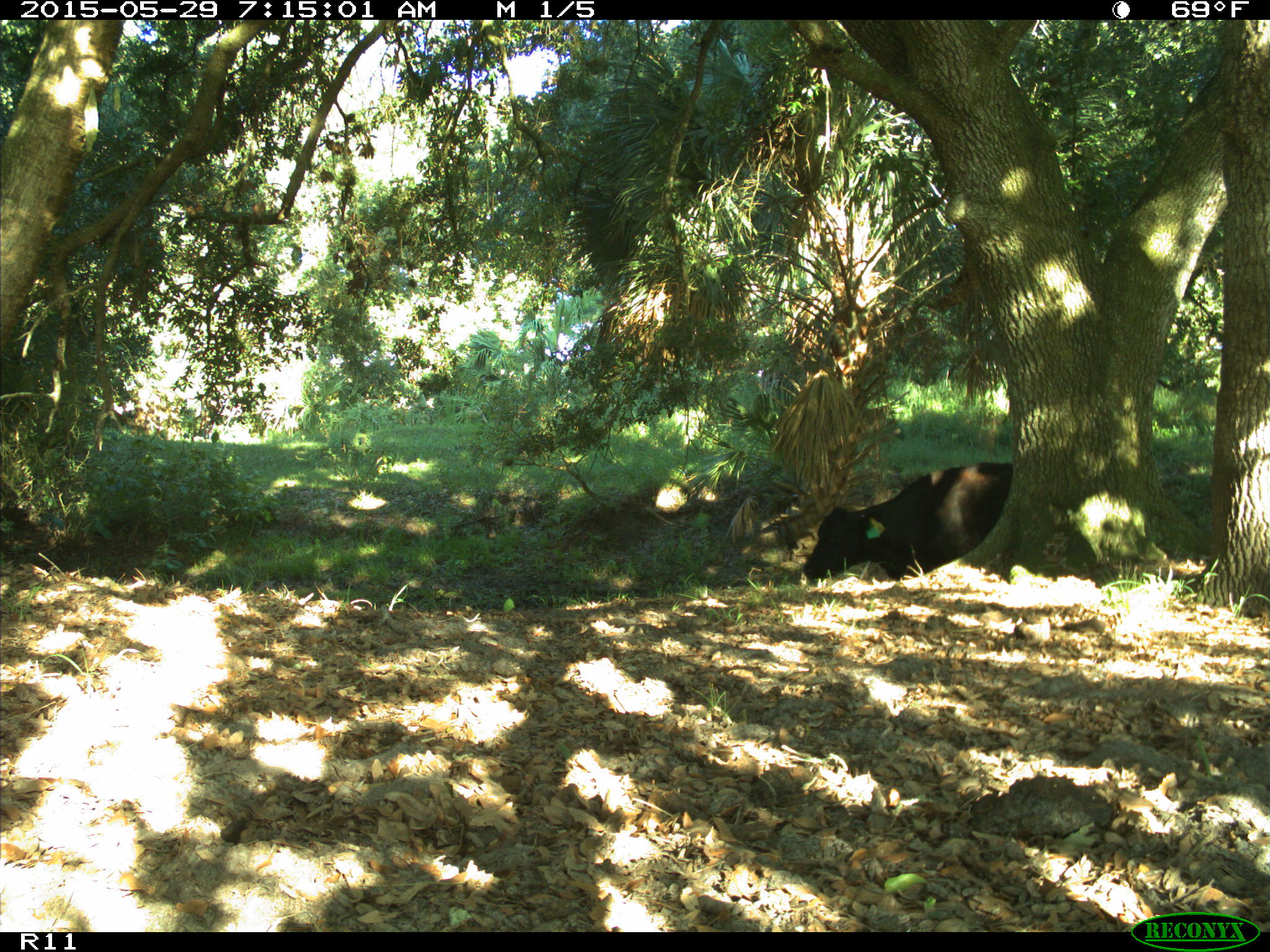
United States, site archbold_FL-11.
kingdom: Animalia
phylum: Chordata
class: Mammalia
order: Artiodactyla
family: Bovidae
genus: Bos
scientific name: Bos taurus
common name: domestic cow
Bos taurus (domestic cow).